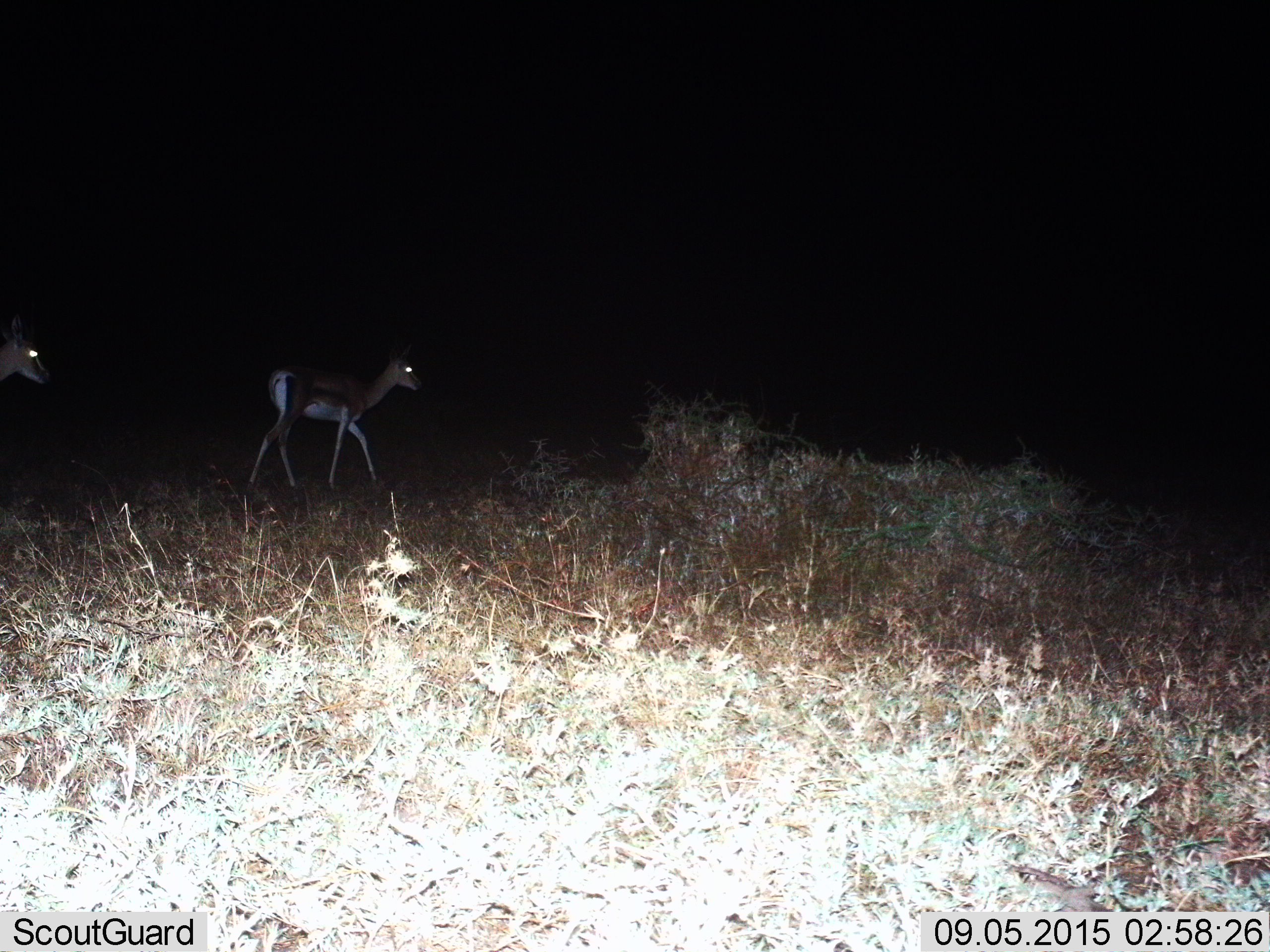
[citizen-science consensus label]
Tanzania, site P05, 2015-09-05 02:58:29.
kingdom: Animalia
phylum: Chordata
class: Mammalia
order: Artiodactyla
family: Bovidae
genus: Nanger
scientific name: Nanger granti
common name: grant's gazelle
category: gazellegrants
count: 2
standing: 20%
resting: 0%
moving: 80%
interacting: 0%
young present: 0%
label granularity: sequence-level